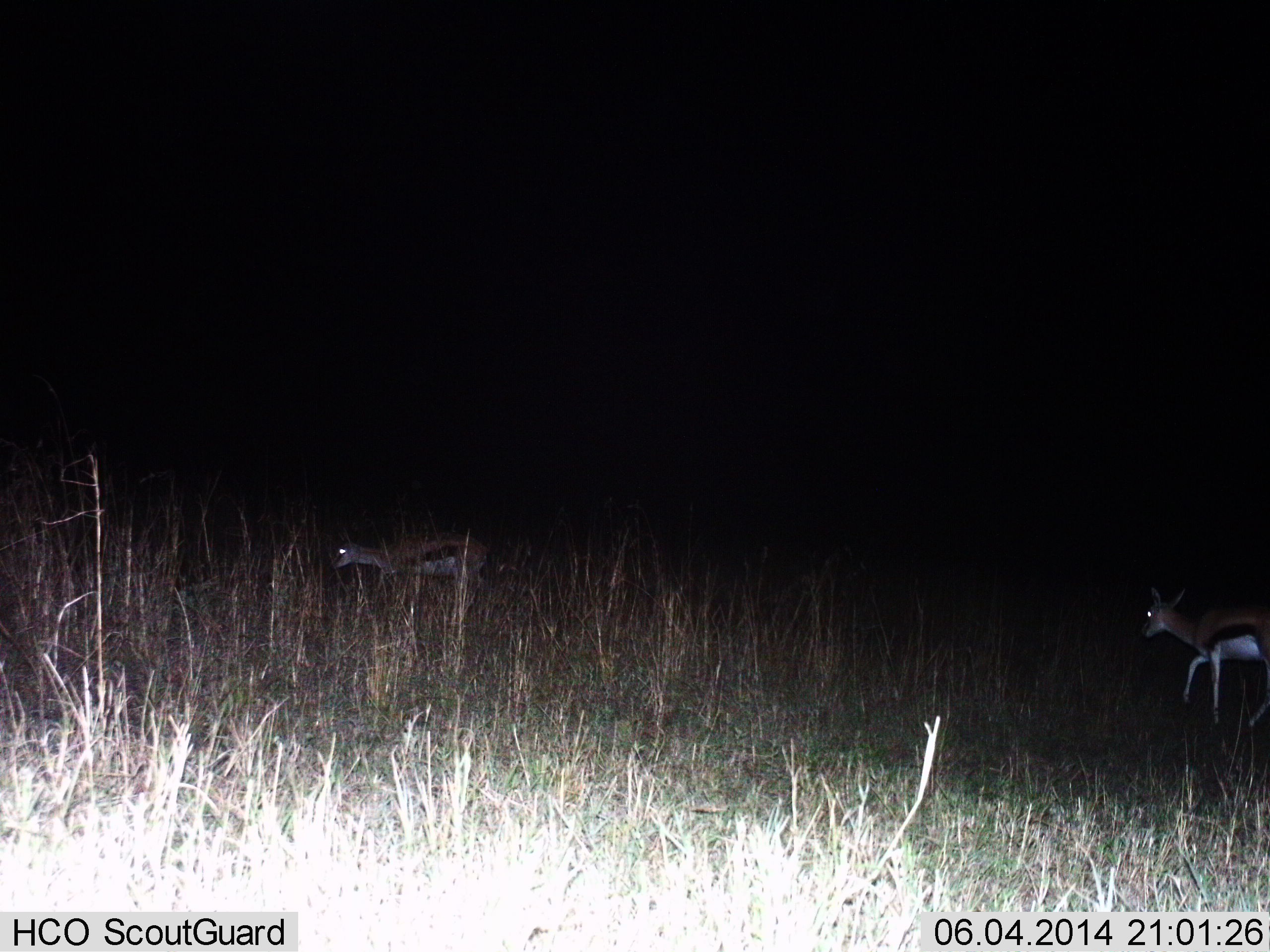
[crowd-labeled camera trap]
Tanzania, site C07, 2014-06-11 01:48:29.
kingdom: Animalia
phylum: Chordata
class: Mammalia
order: Artiodactyla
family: Bovidae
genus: Eudorcas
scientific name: Eudorcas thomsonii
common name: thomson's gazelle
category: gazellethomsons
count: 2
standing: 30%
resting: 0%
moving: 70%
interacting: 0%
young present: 0%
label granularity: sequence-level